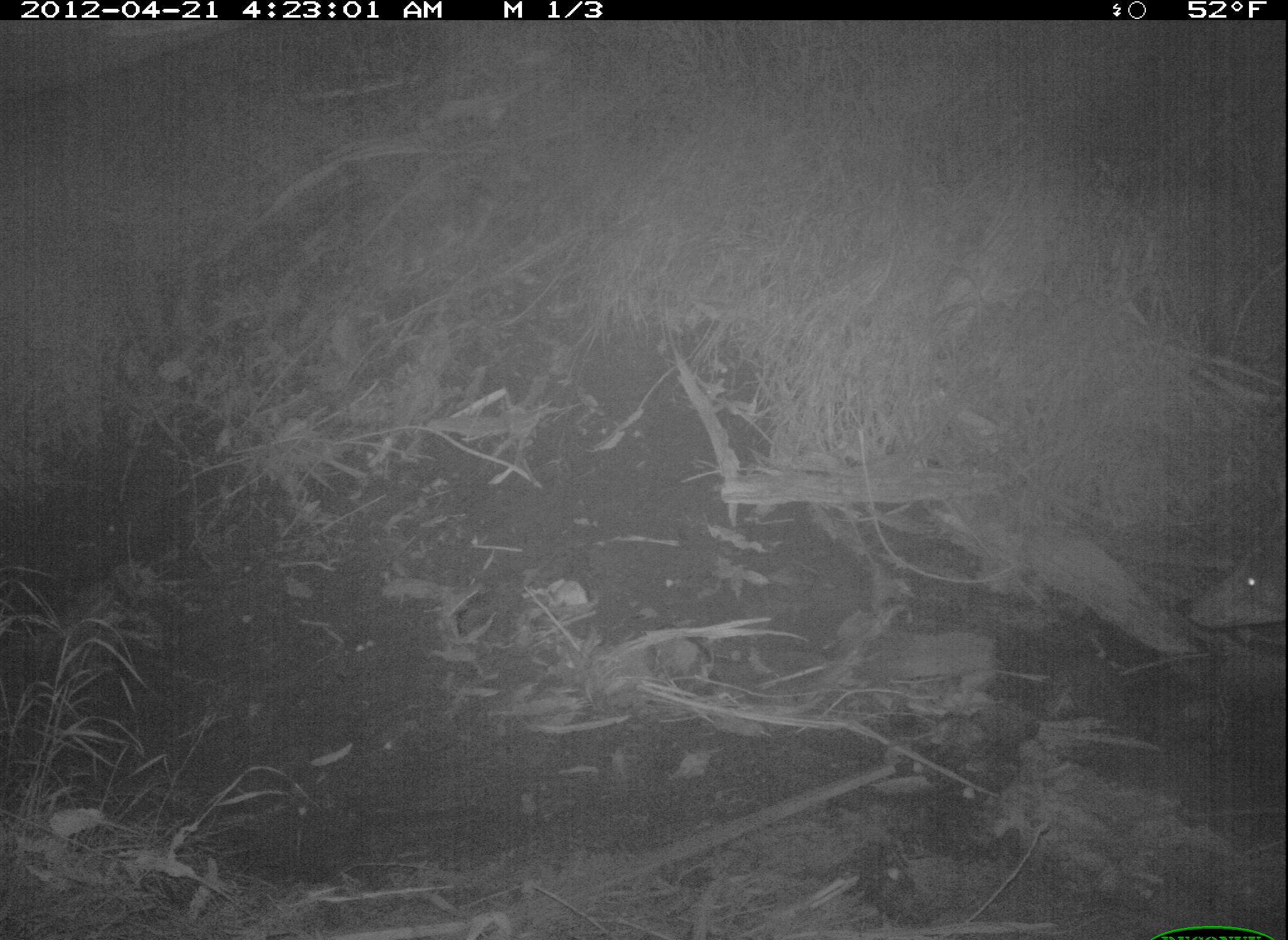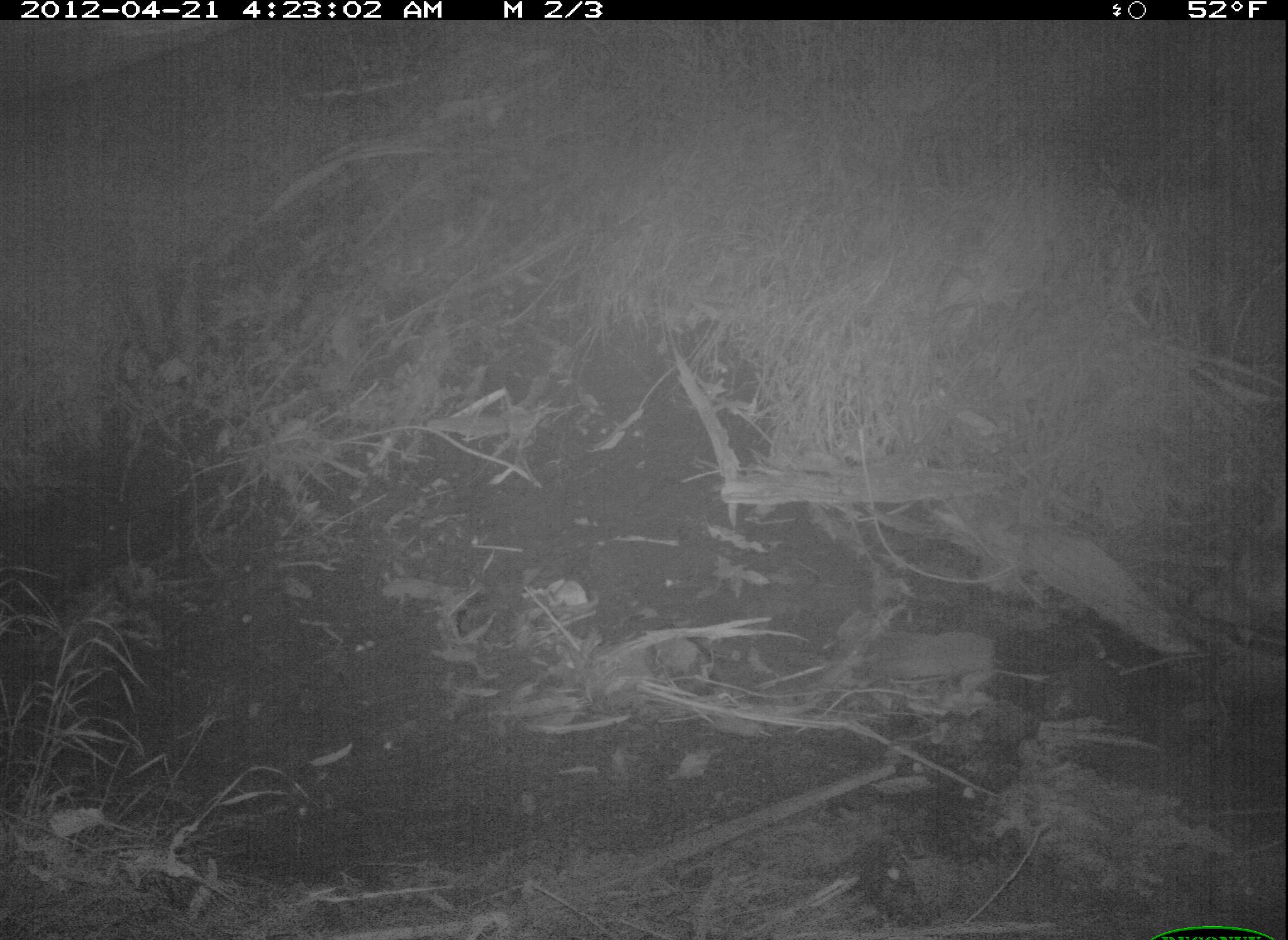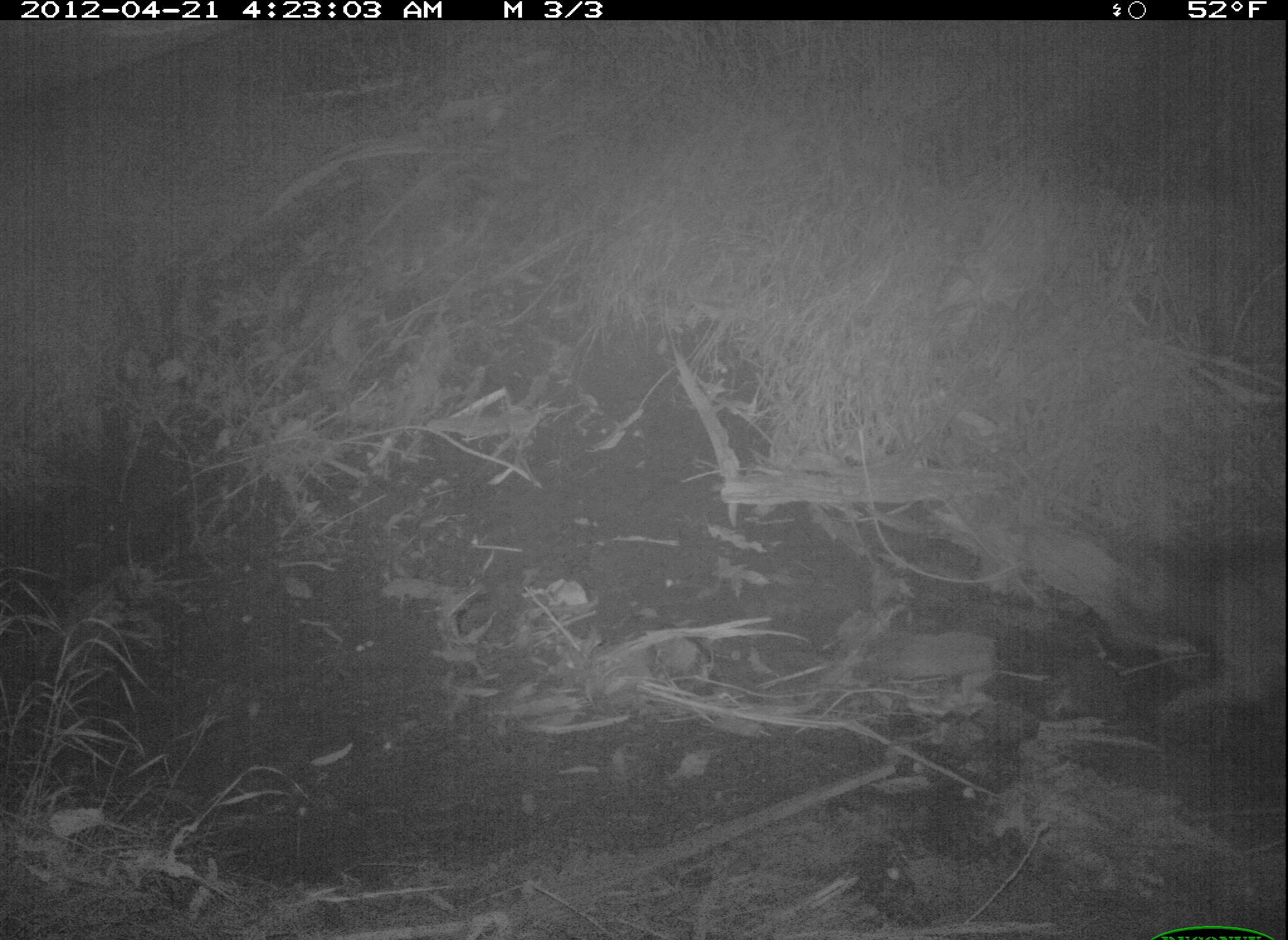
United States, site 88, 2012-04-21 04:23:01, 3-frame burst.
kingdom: Animalia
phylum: Chordata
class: Mammalia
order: Carnivora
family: Canidae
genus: Canis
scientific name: Canis latrans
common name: coyote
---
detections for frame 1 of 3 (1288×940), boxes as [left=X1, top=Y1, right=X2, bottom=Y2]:
coyote: [left=1179, top=525, right=1286, bottom=641]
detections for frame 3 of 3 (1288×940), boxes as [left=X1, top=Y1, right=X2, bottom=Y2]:
coyote: [left=1112, top=527, right=1284, bottom=748]